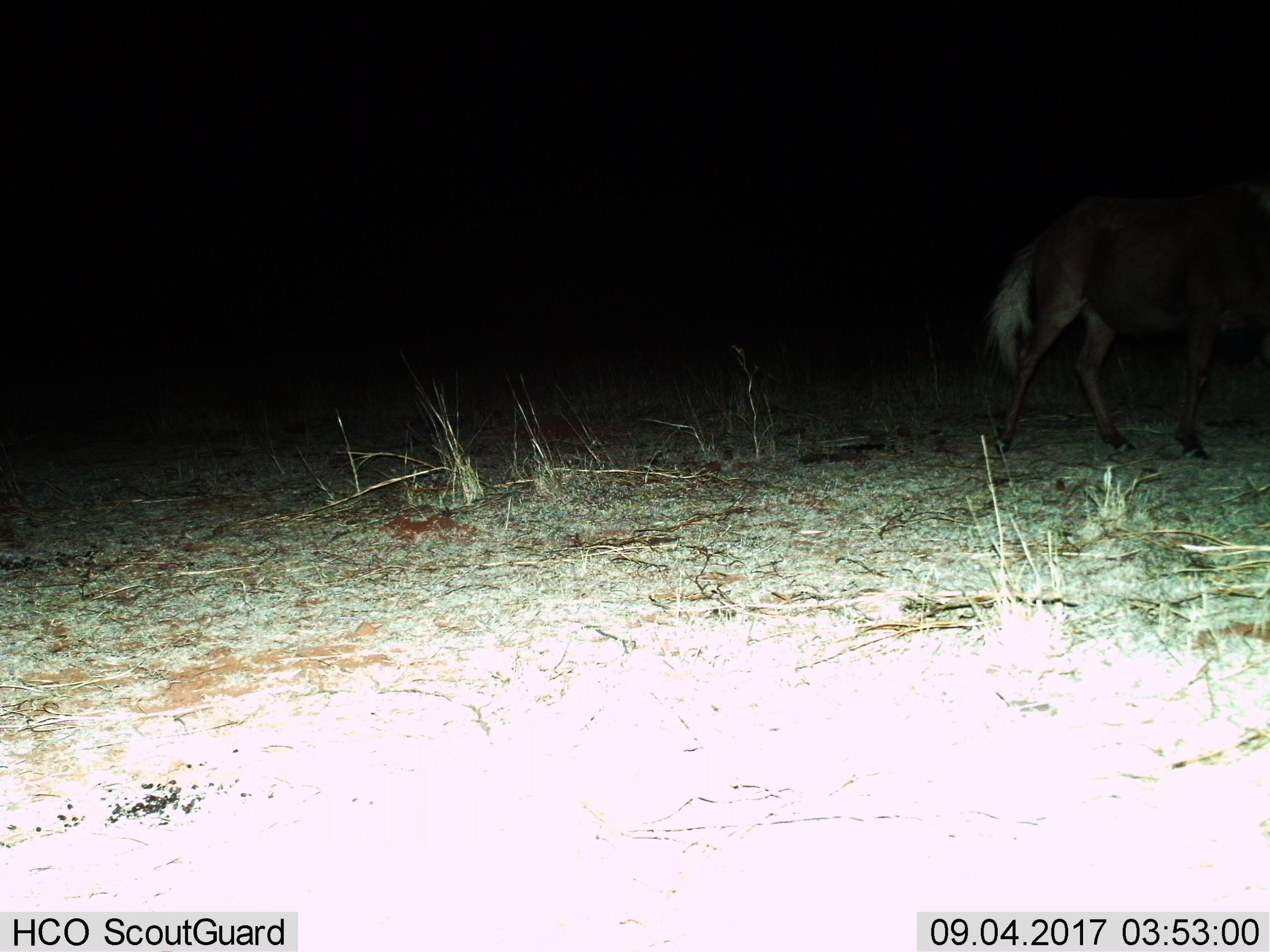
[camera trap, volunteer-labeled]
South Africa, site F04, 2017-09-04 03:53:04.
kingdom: Animalia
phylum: Chordata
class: Mammalia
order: Artiodactyla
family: Bovidae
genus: Connochaetes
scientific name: Connochaetes gnou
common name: black wildebeest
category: wildebeestblack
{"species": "wildebeestblack (black wildebeest) (Connochaetes gnou)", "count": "1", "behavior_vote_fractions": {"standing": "14%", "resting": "0%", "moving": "86%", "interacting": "0%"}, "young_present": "0%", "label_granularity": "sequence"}